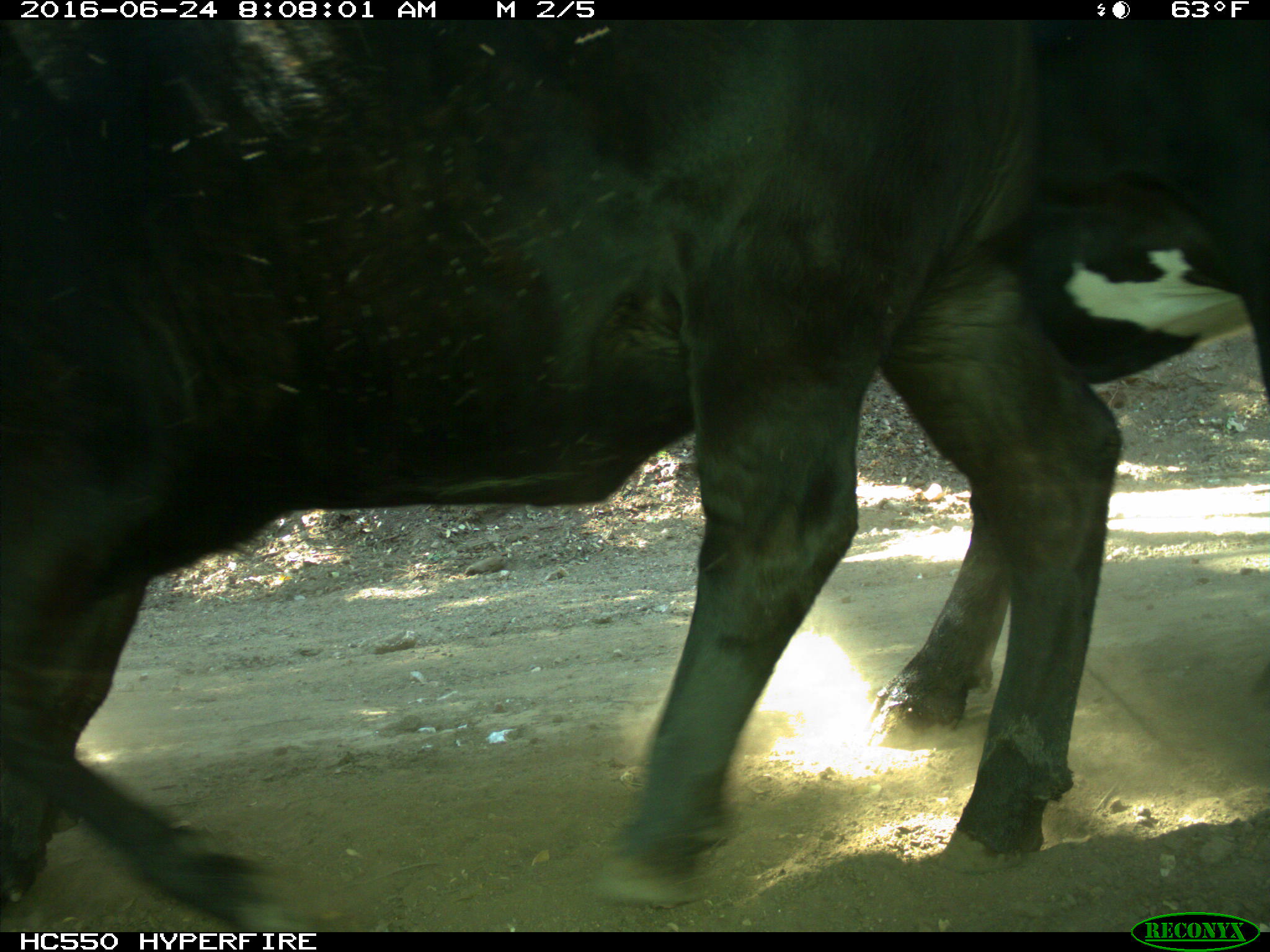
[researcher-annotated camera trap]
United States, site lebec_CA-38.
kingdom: Animalia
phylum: Chordata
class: Mammalia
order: Artiodactyla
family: Bovidae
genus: Bos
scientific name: Bos taurus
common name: domestic cow